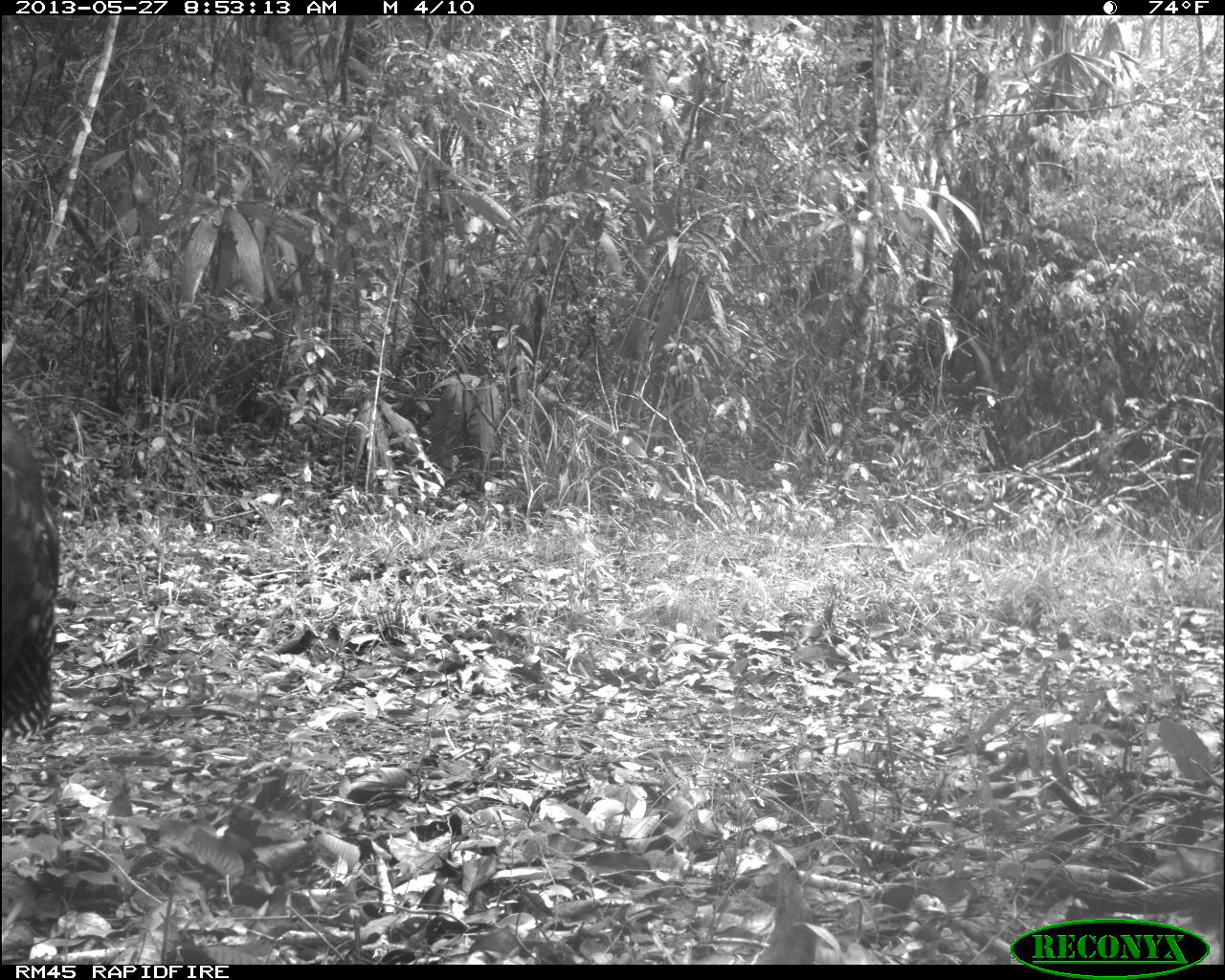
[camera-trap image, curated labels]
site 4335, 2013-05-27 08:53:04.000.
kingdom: Animalia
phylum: Chordata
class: Aves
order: Galliformes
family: Phasianidae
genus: Meleagris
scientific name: Meleagris ocellata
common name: ocellated turkey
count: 2